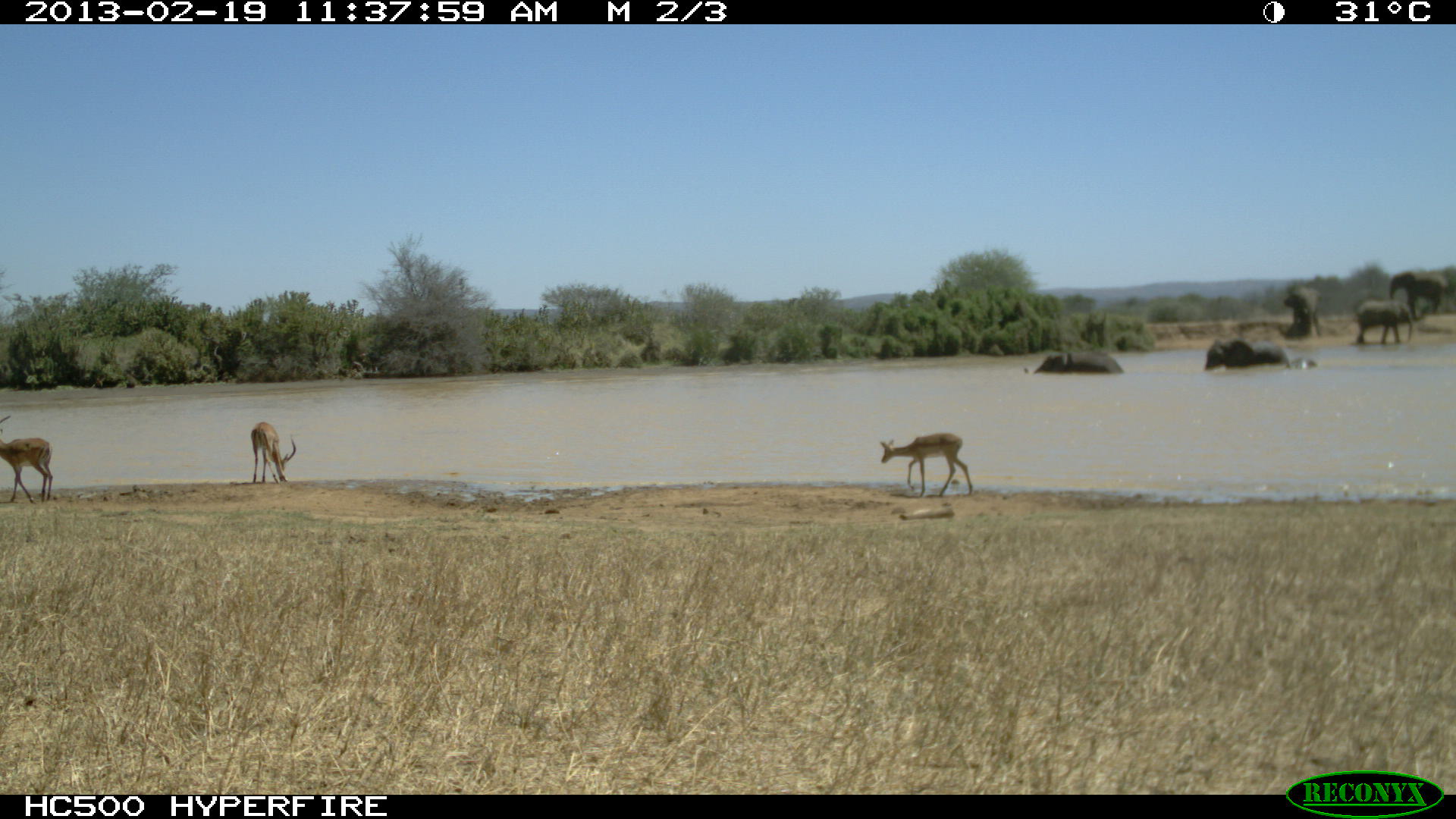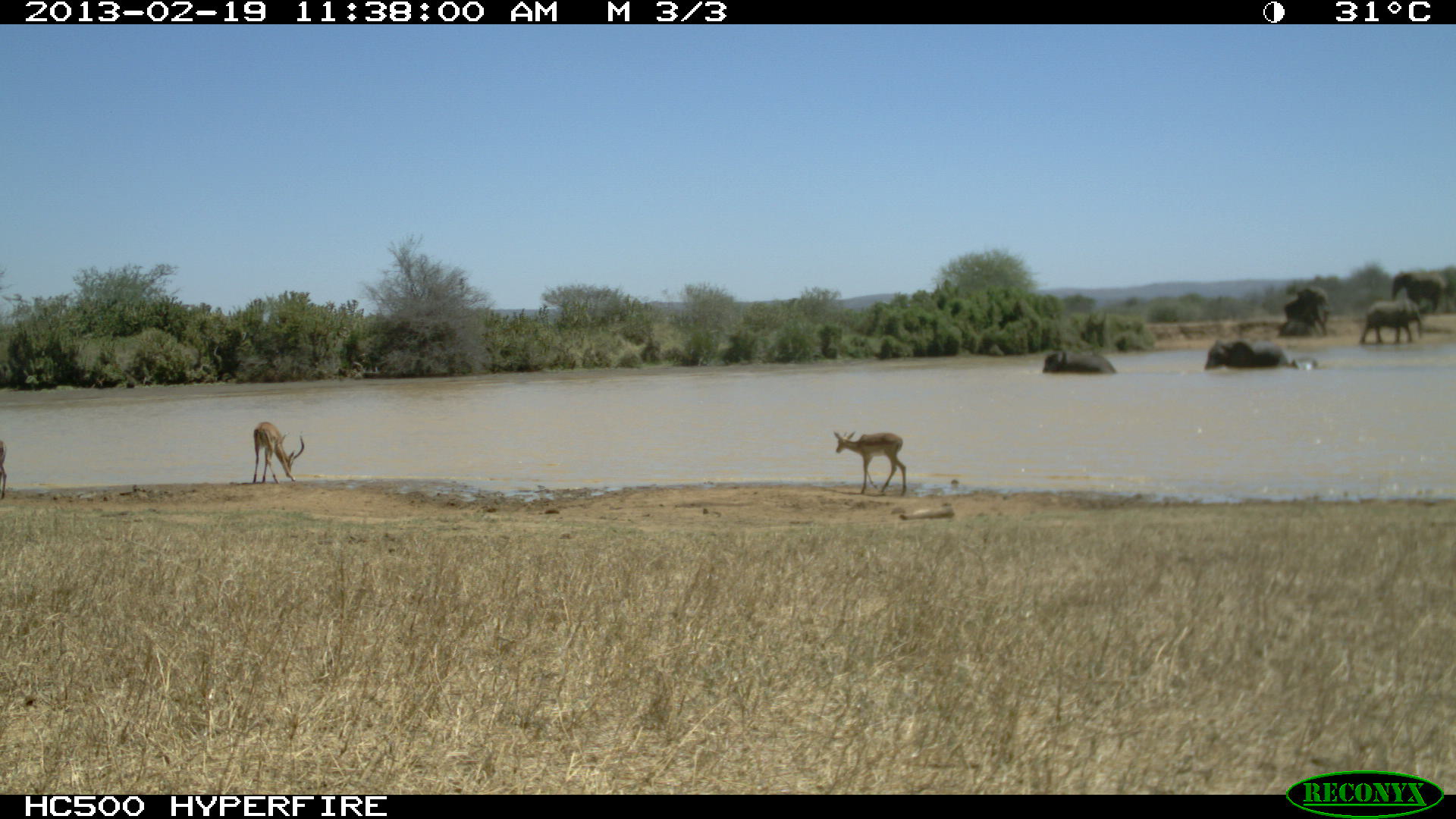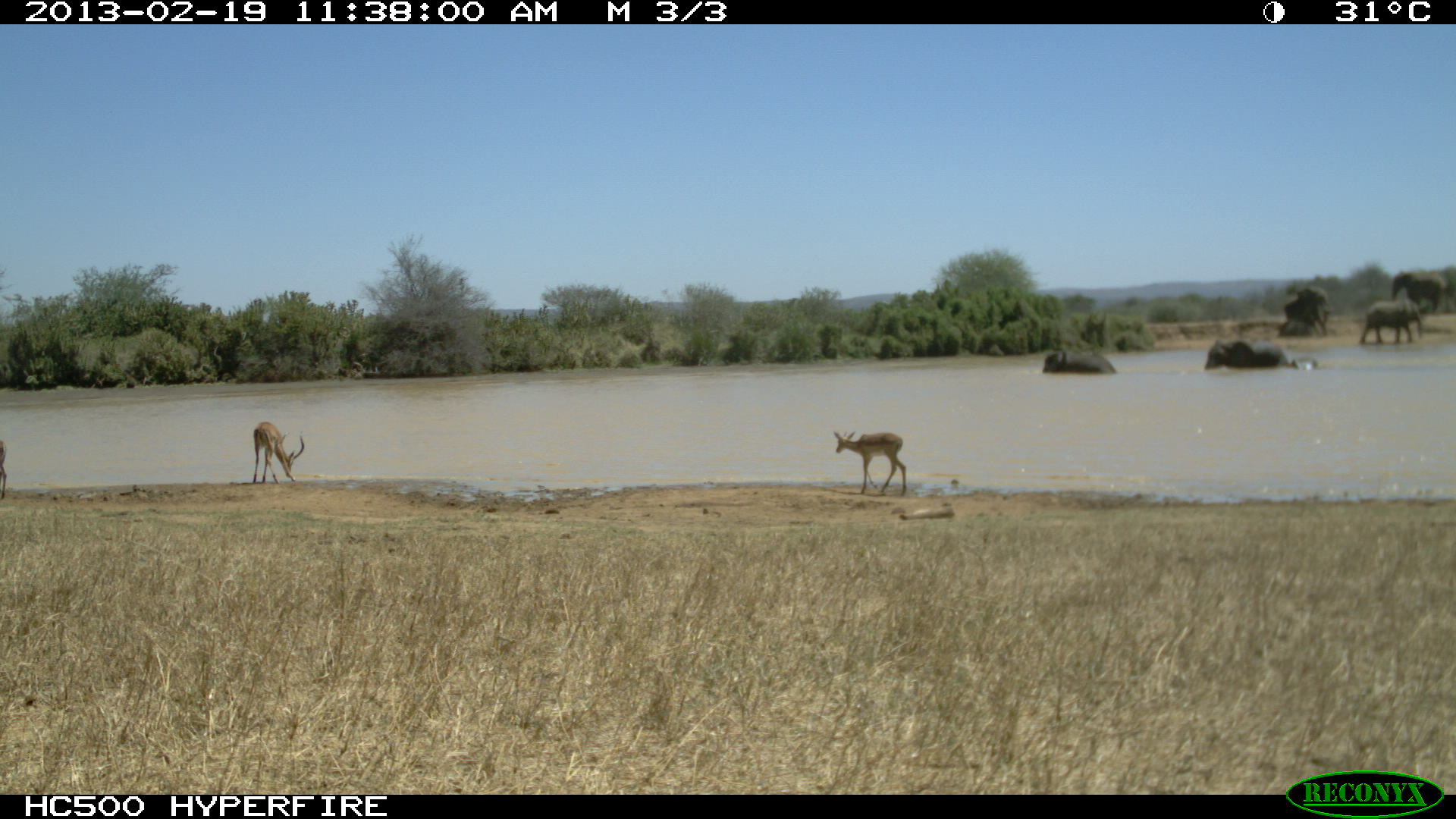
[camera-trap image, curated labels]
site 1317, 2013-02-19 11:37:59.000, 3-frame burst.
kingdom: Animalia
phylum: Chordata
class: Mammalia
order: Artiodactyla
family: Bovidae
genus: Aepyceros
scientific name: Aepyceros melampus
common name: impala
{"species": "Aepyceros melampus (impala)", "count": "3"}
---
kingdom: Animalia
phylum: Chordata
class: Mammalia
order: Proboscidea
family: Elephantidae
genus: Loxodonta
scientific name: Loxodonta africana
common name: african bush elephant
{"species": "Loxodonta africana (african bush elephant)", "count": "8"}